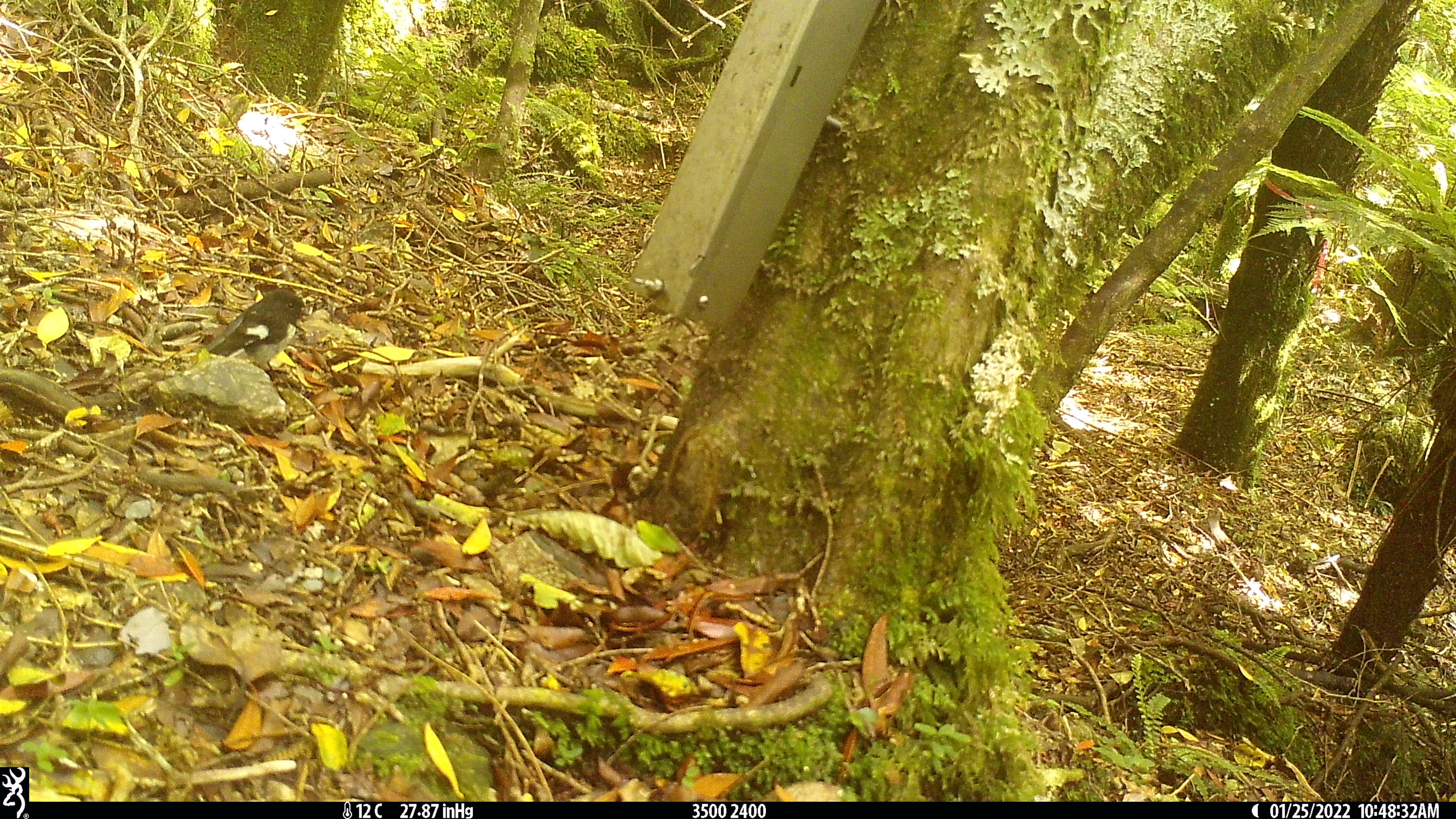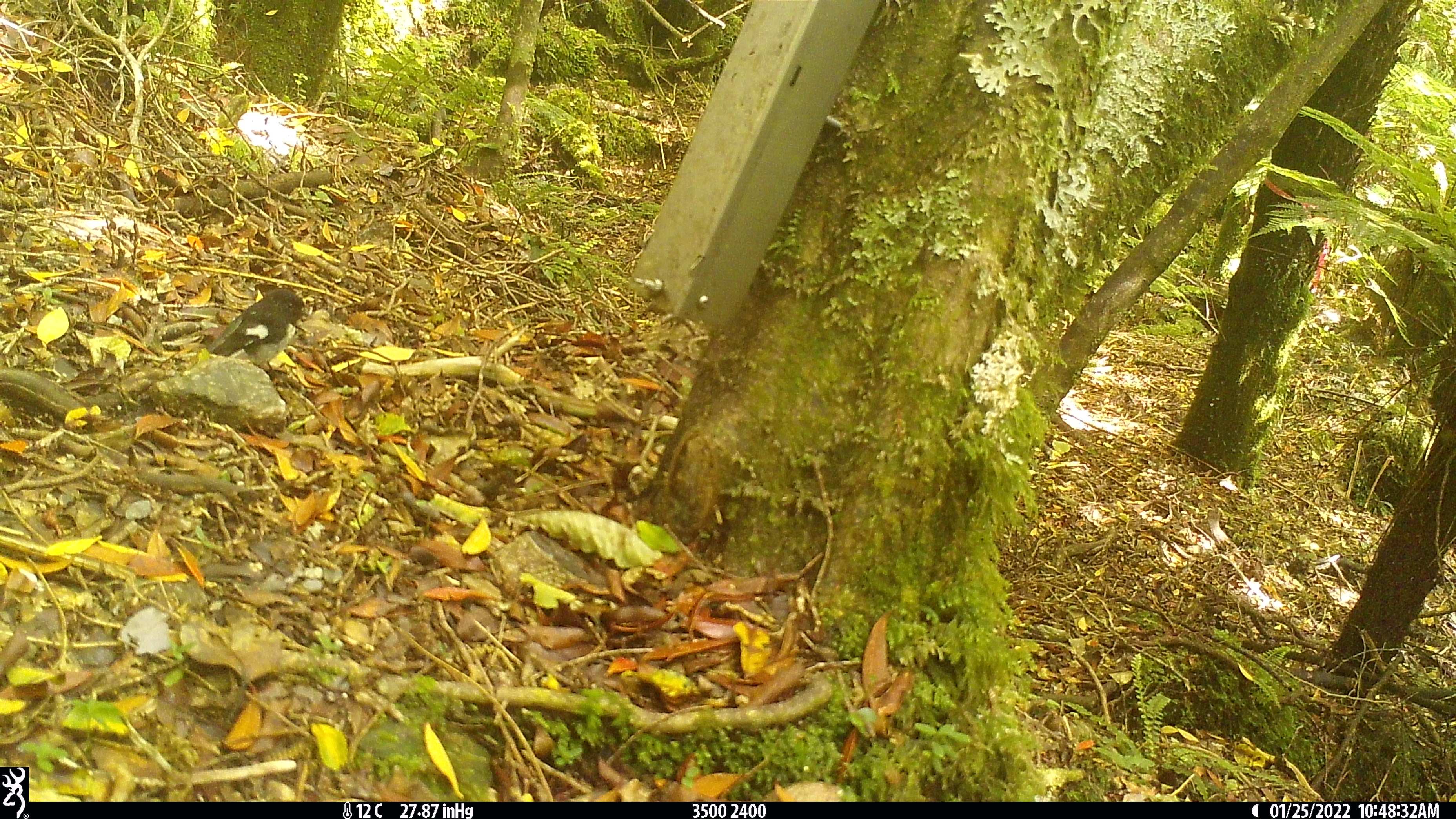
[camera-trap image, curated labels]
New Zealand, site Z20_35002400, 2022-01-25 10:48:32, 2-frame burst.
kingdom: Animalia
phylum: Chordata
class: Aves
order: Passeriformes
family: Petroicidae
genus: Petroica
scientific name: Petroica macrocephala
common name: tomtit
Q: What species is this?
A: Tomtit (Petroica macrocephala).